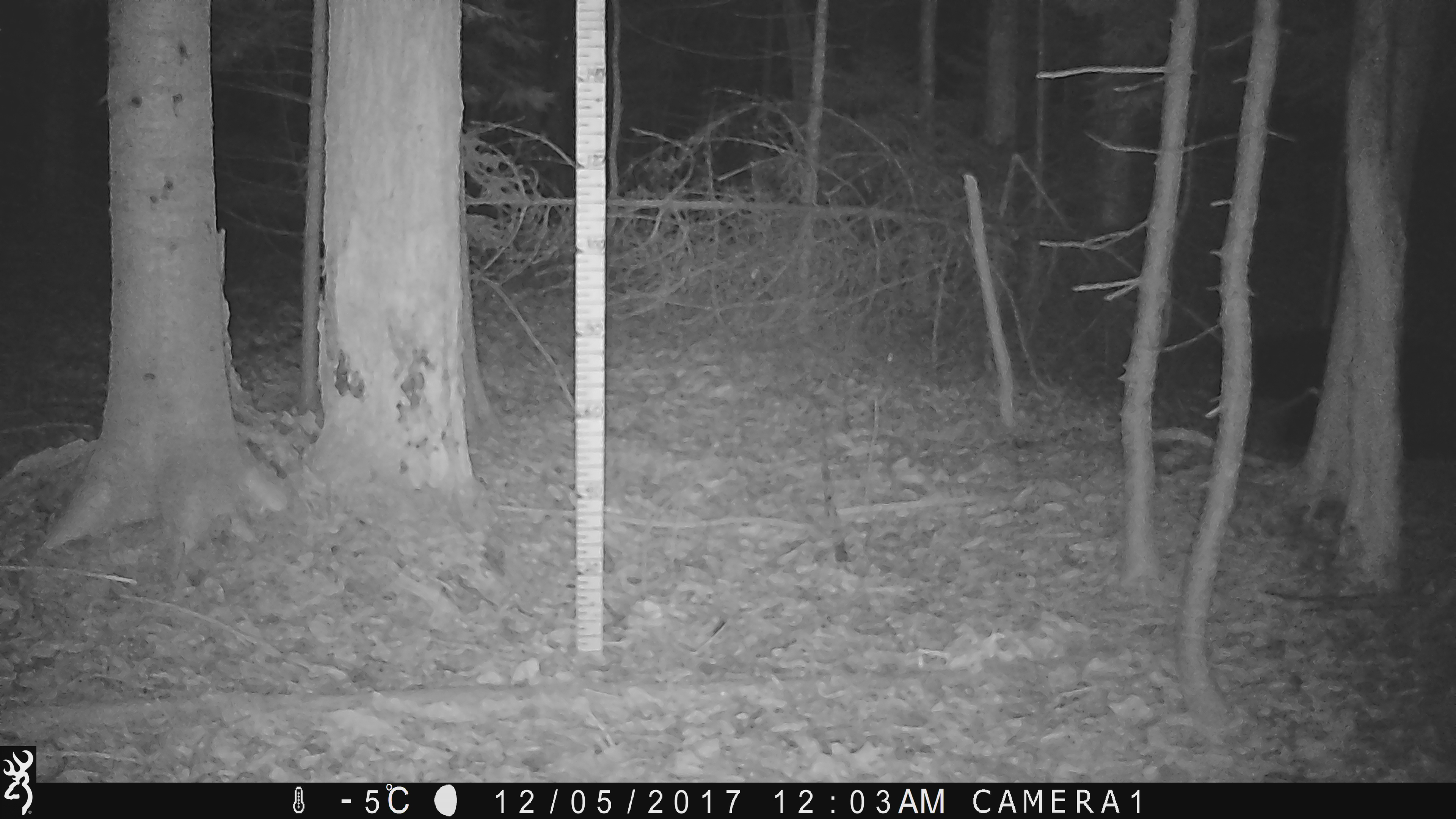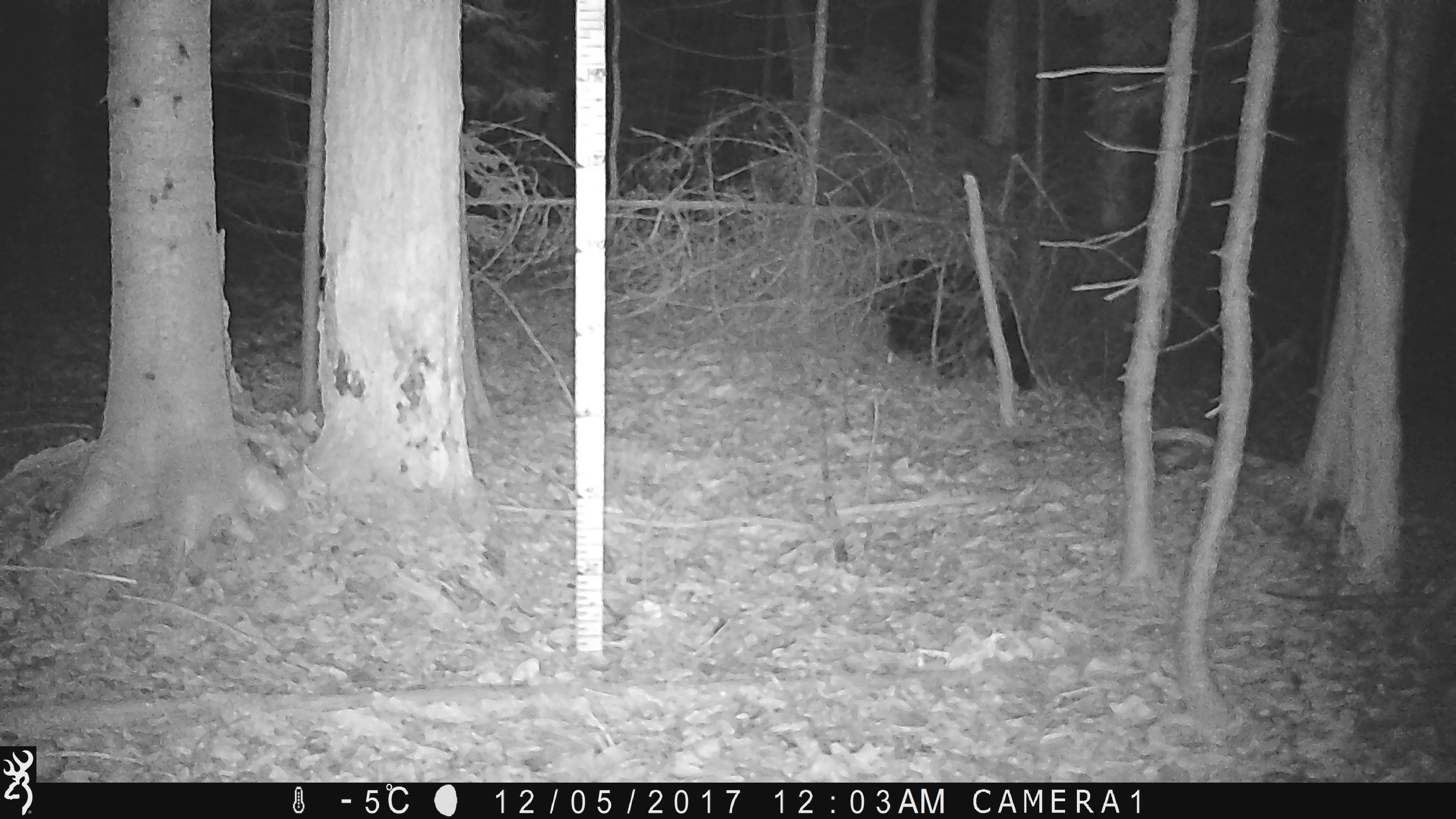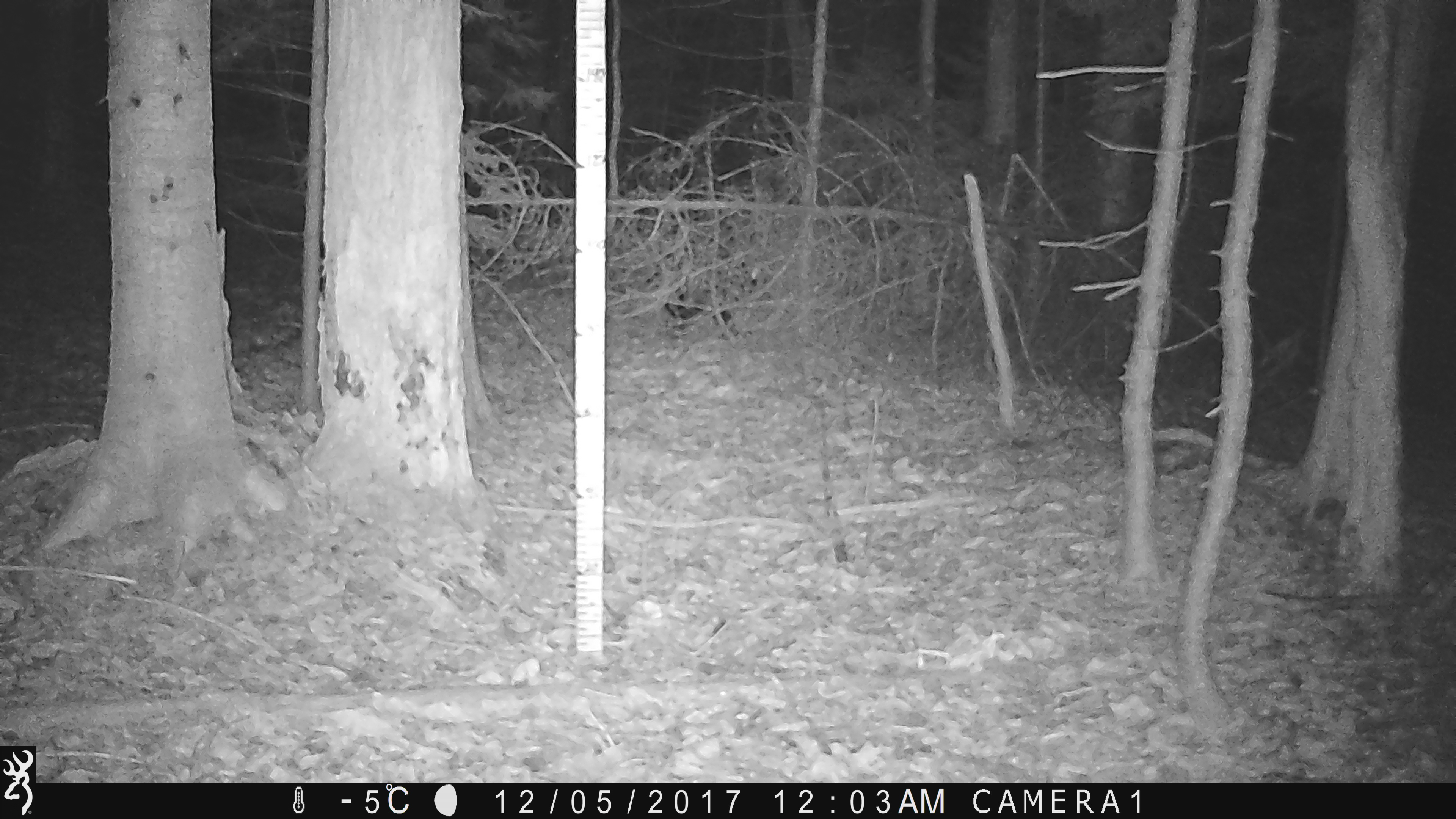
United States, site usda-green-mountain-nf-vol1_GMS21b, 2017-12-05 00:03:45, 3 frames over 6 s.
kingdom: Animalia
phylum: Chordata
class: Mammalia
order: Carnivora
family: Ursidae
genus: Ursus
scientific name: Ursus americanus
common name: black bear